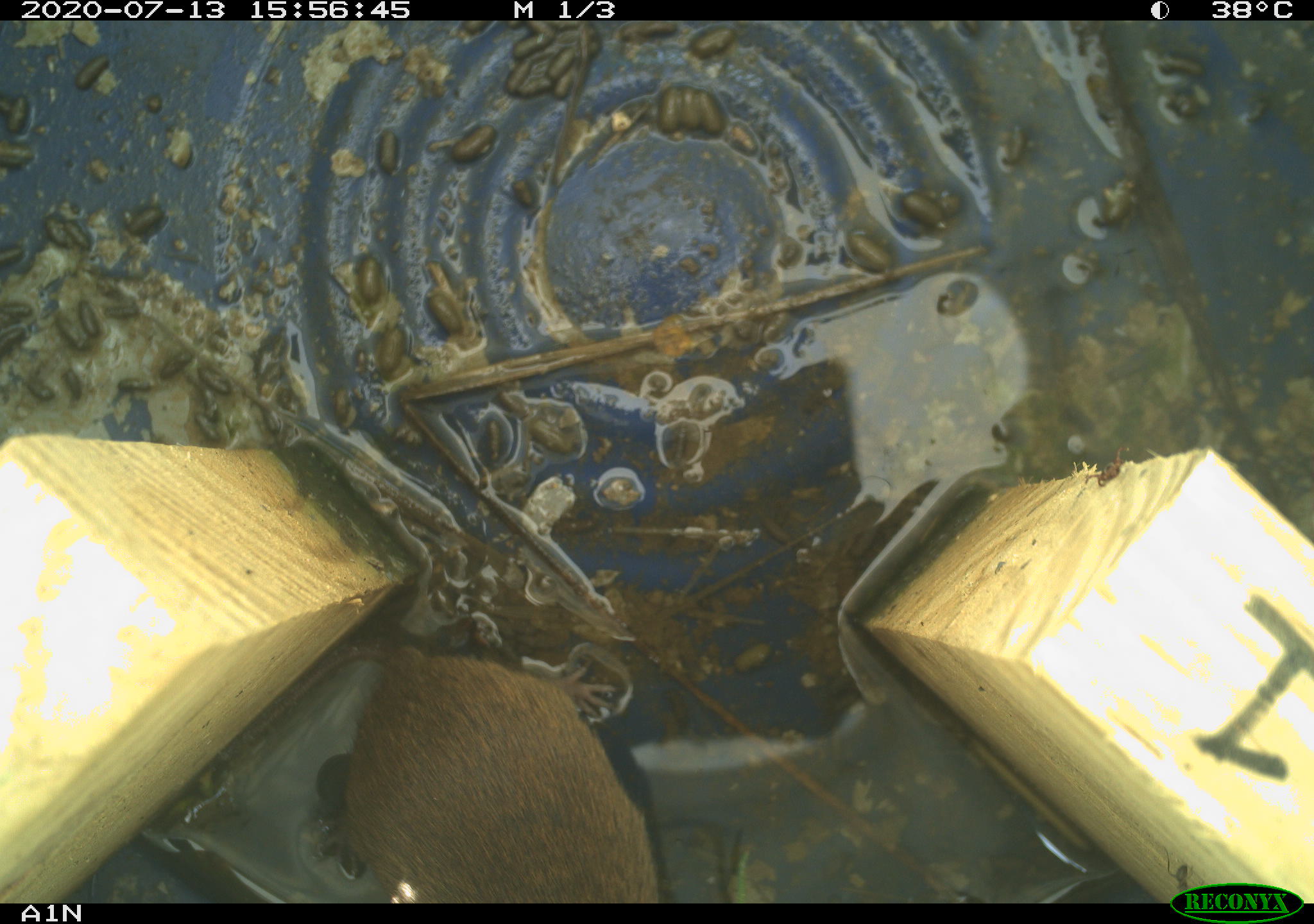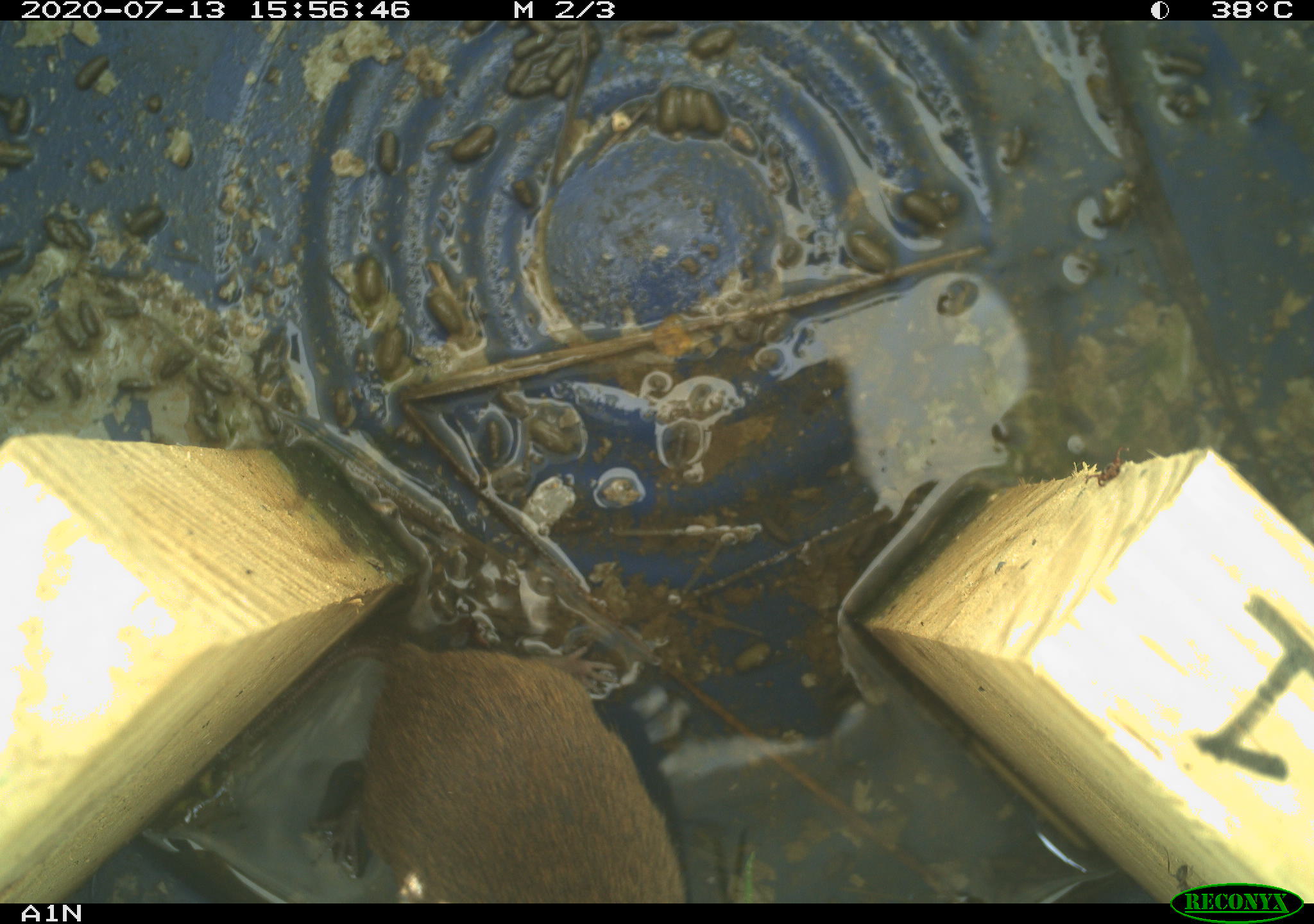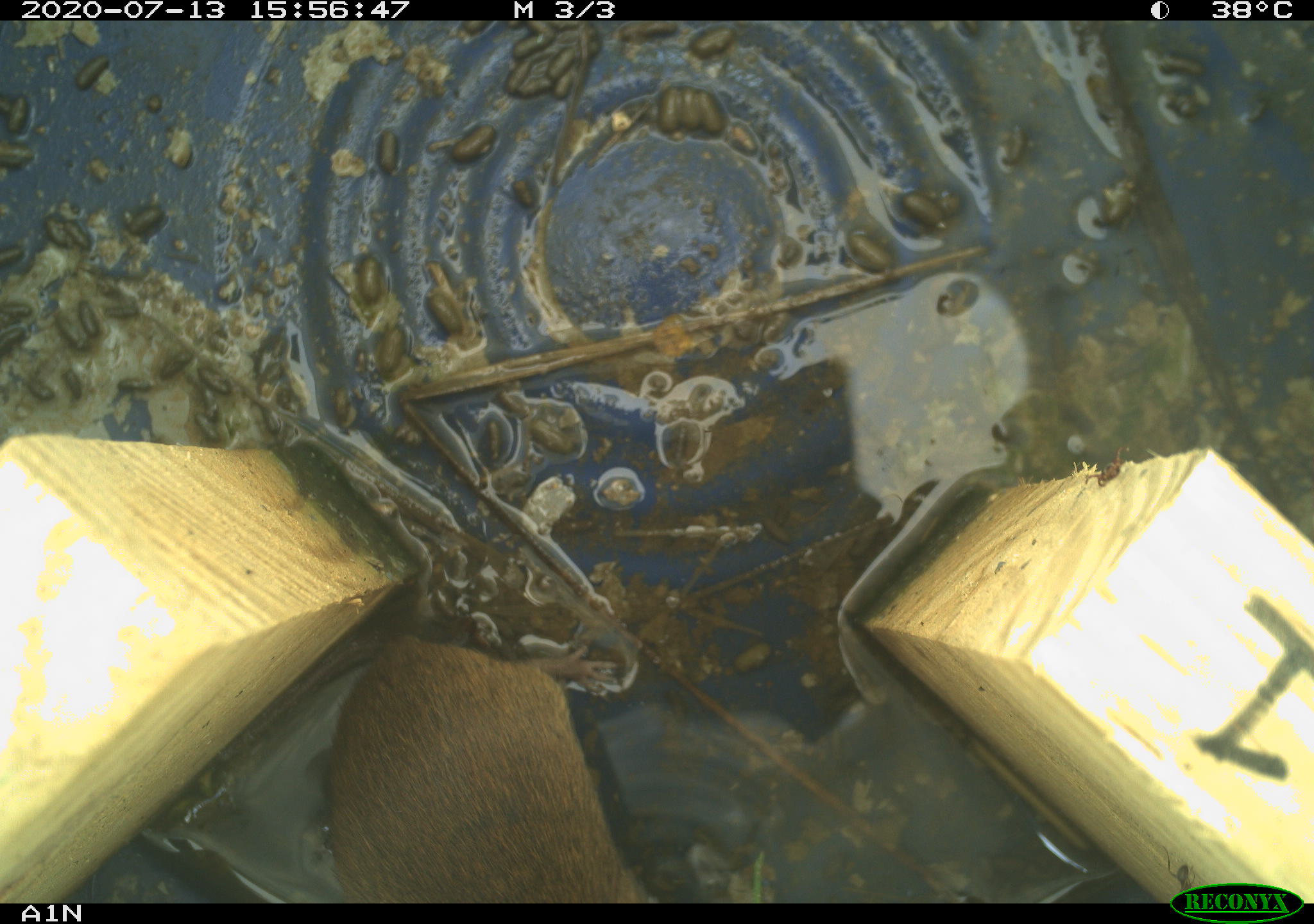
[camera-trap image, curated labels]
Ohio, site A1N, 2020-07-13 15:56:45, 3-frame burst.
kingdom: Animalia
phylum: Chordata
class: Mammalia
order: Rodentia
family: Cricetidae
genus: Microtus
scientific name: Microtus pennsylvanicus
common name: meadow vole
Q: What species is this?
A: Meadow vole (Microtus pennsylvanicus).